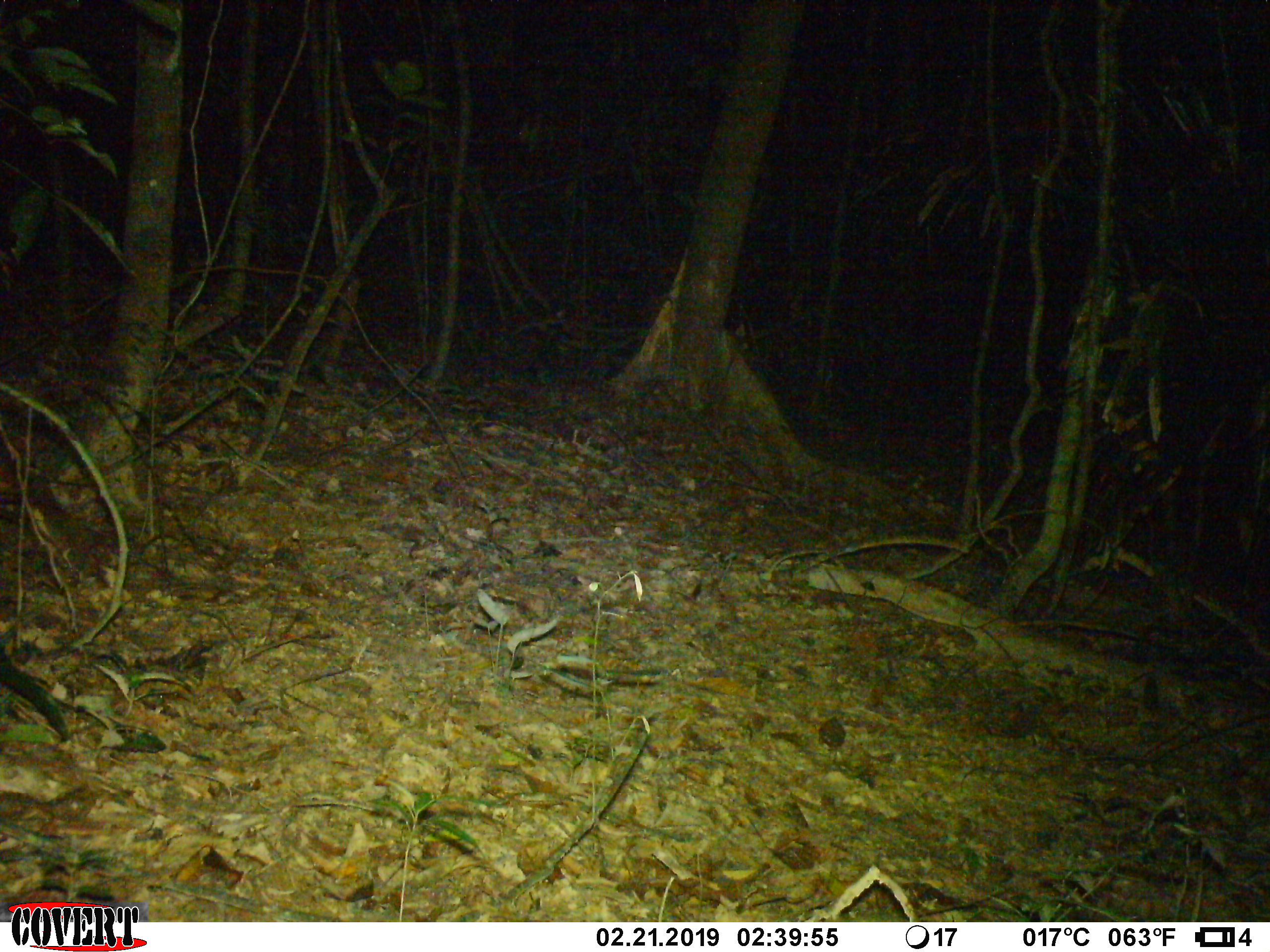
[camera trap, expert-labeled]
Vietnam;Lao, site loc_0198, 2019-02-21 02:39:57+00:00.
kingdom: Animalia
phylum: Chordata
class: Mammalia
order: Artiodactyla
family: Cervidae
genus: Muntiacus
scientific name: Muntiacus vuquangensis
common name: large-antlered muntjac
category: large antlered muntjac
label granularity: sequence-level